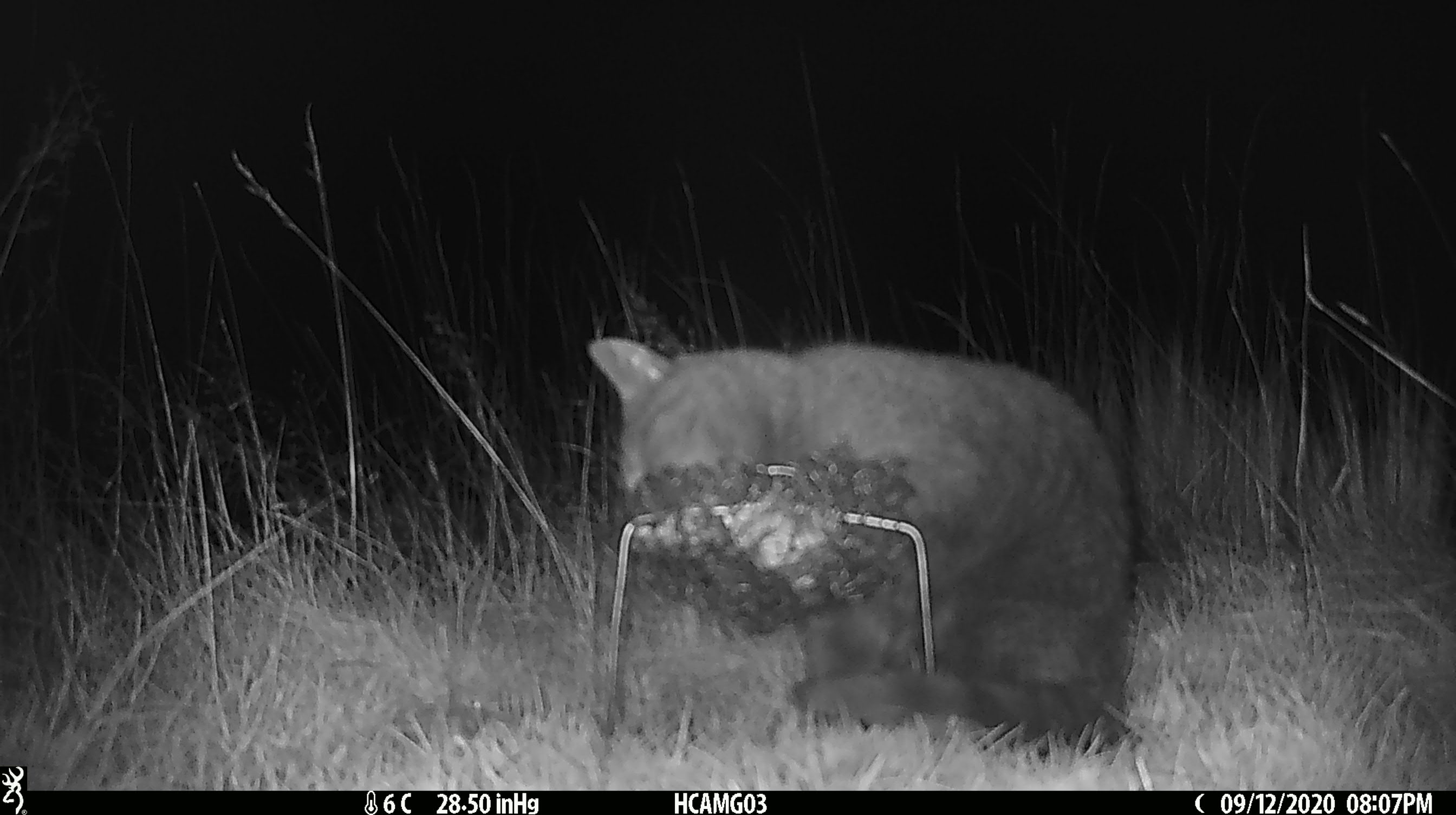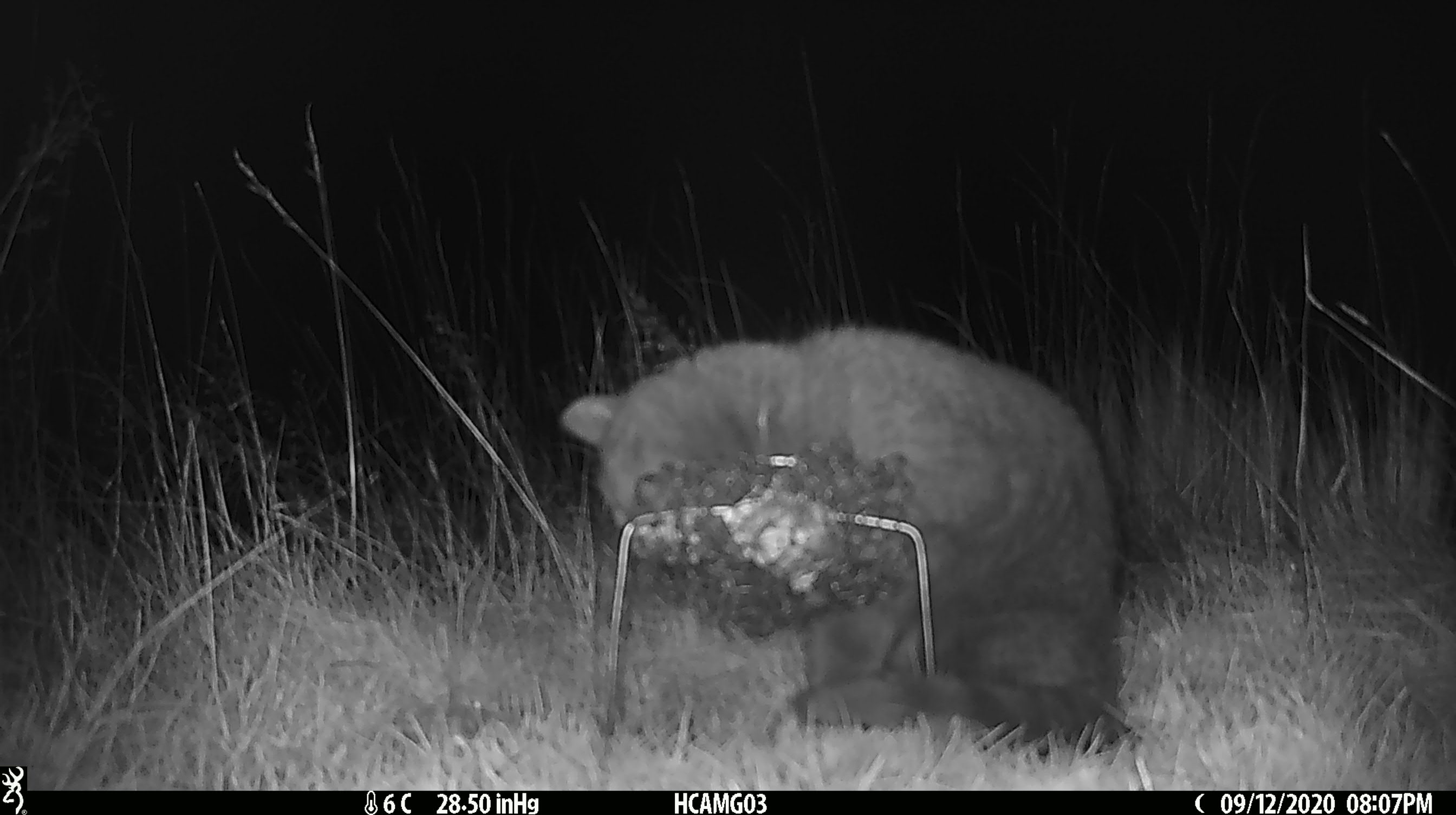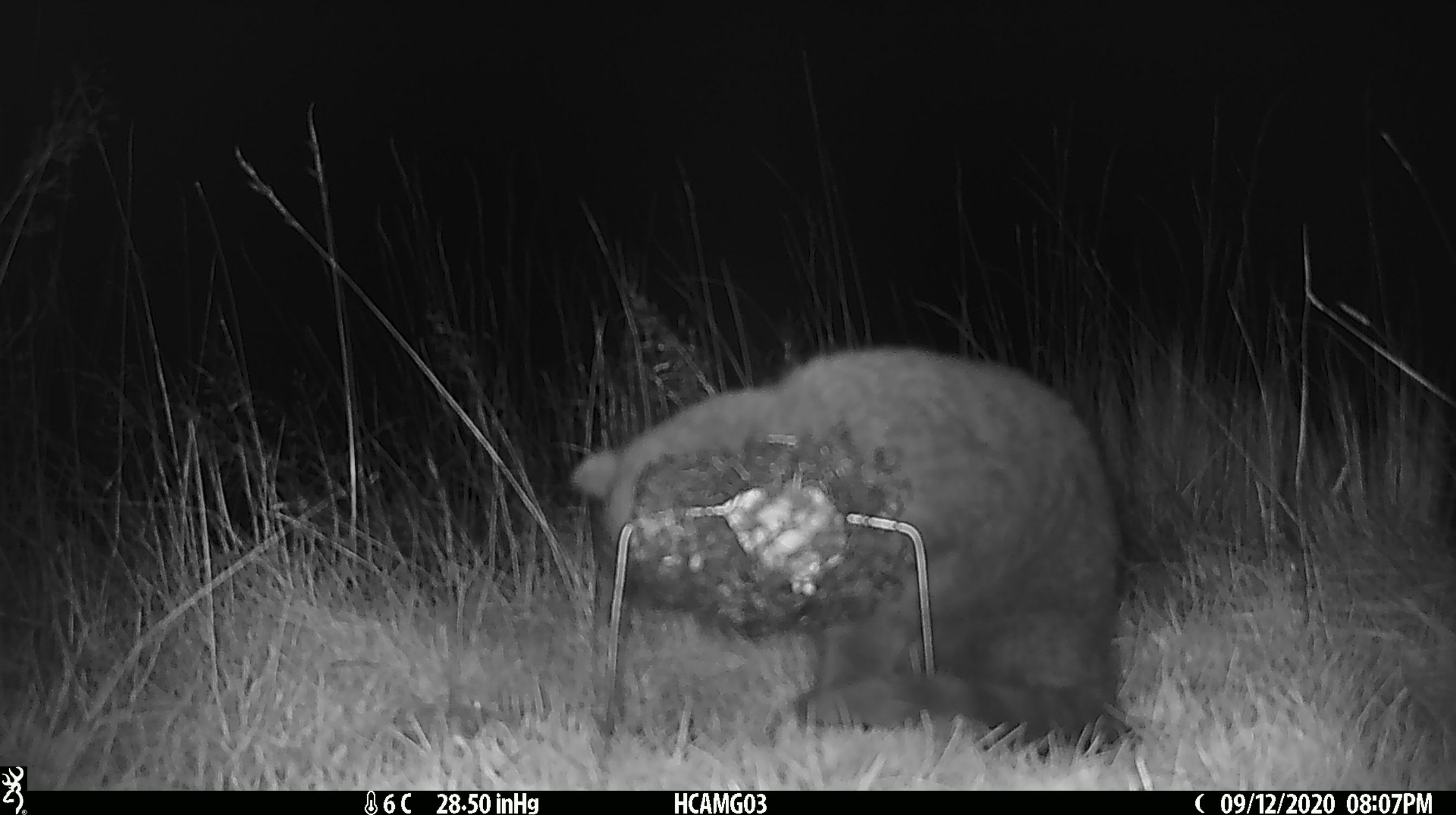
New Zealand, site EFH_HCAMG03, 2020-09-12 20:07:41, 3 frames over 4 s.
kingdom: Animalia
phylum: Chordata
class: Mammalia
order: Carnivora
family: Felidae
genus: Felis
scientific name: Felis catus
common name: domestic cat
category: cat